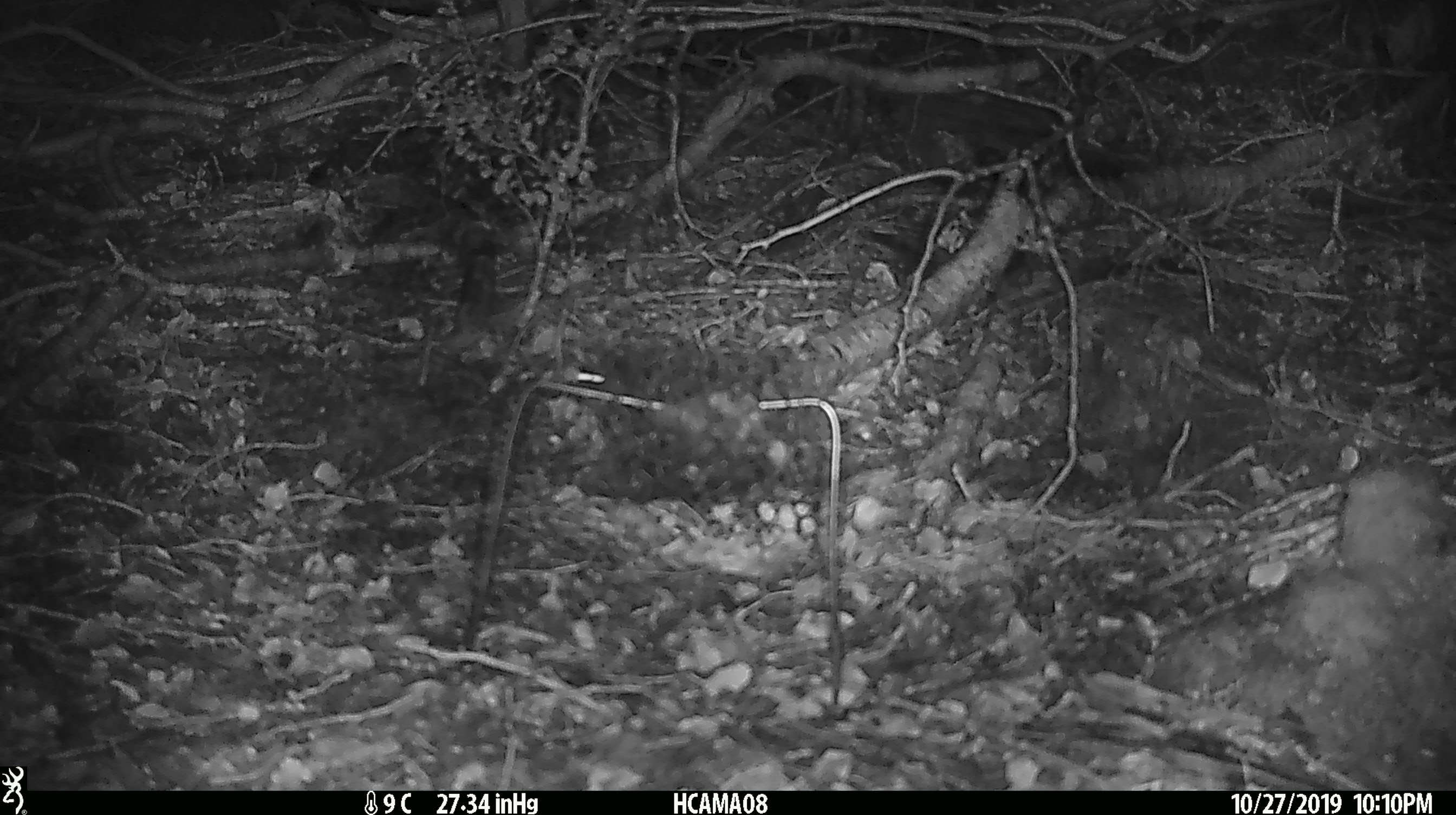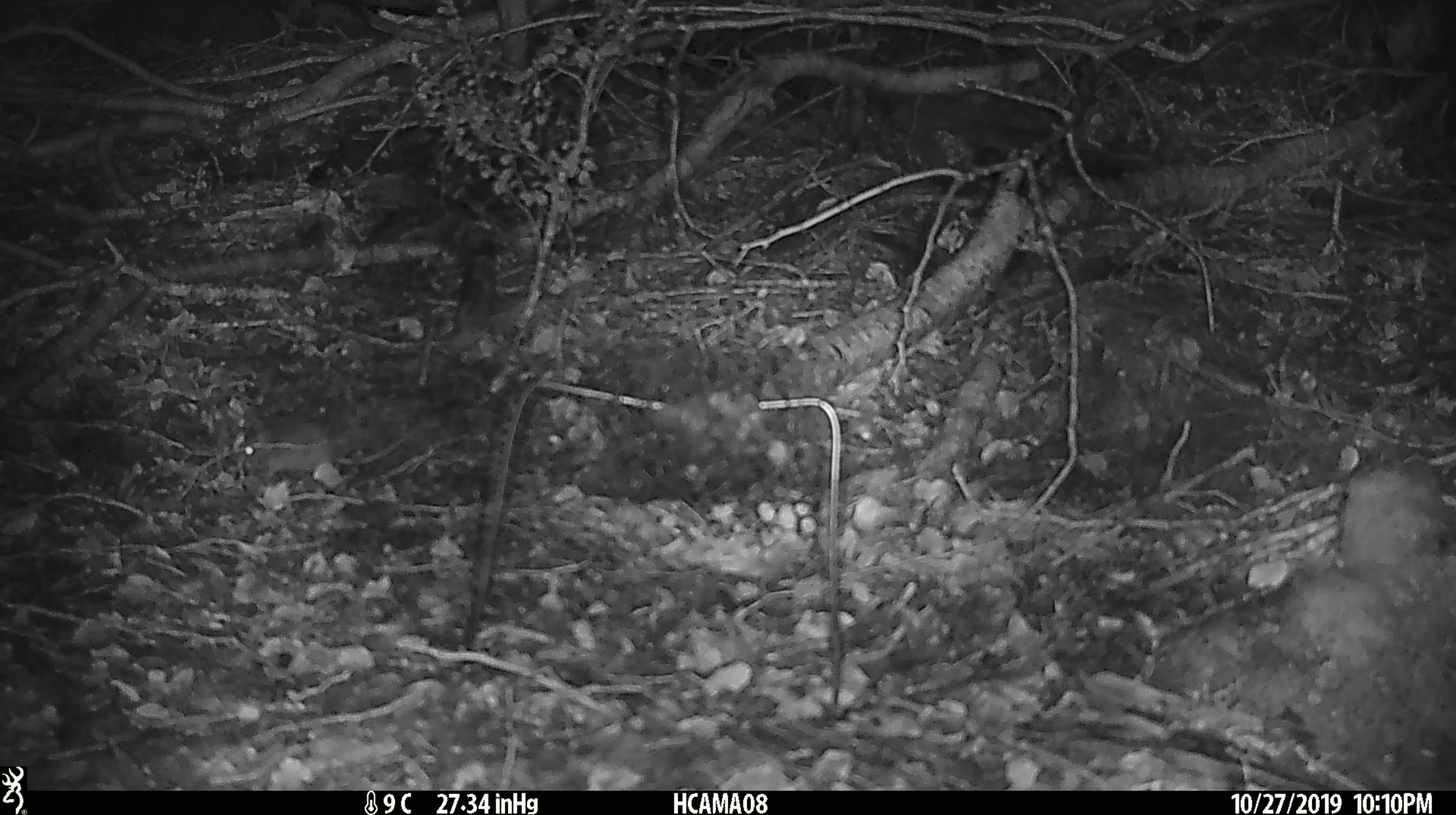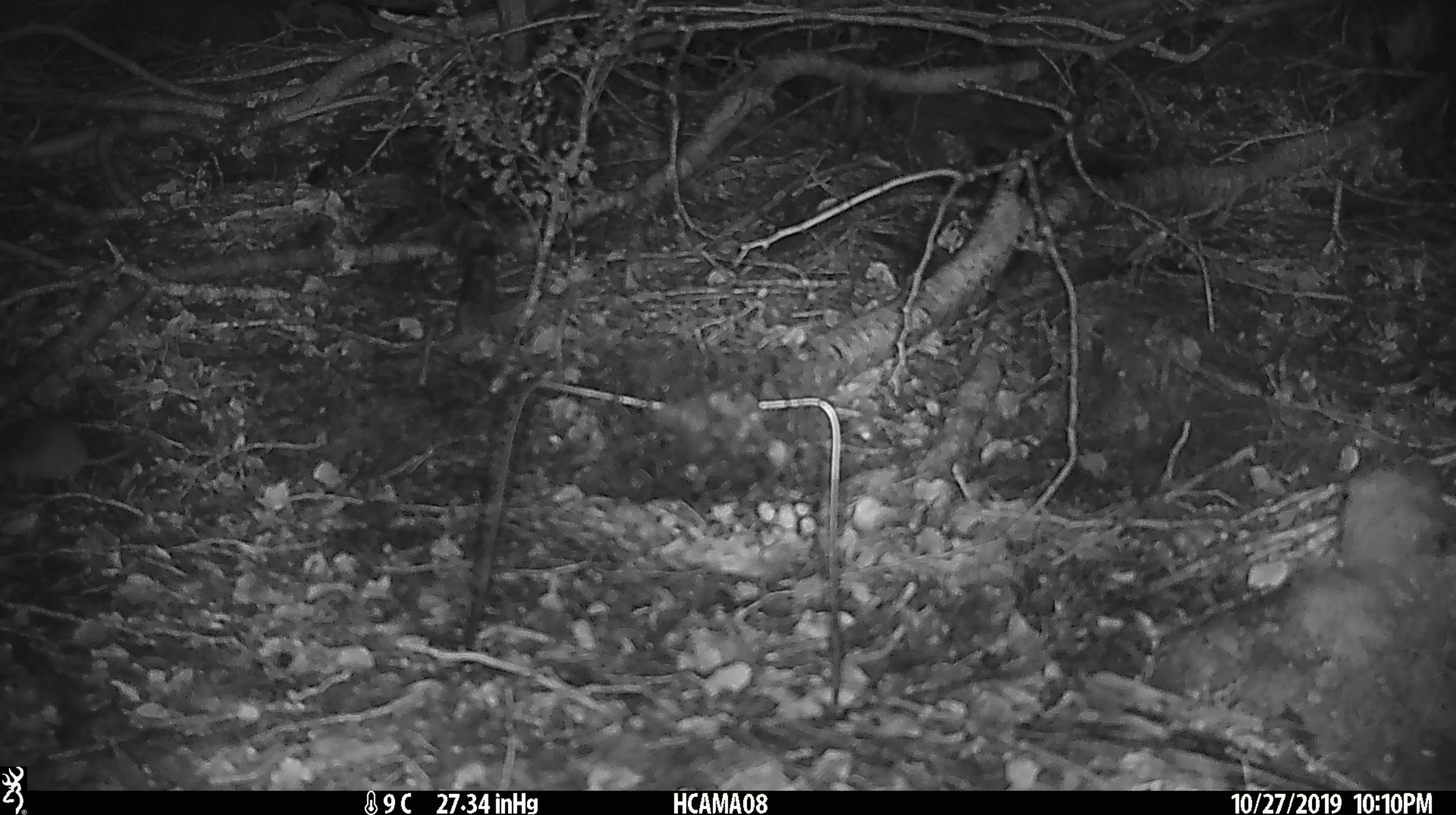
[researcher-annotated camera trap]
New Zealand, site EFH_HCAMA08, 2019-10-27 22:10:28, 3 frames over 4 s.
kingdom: Animalia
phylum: Chordata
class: Mammalia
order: Rodentia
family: Muridae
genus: Mus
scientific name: Mus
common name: mouse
Mouse (Mus).